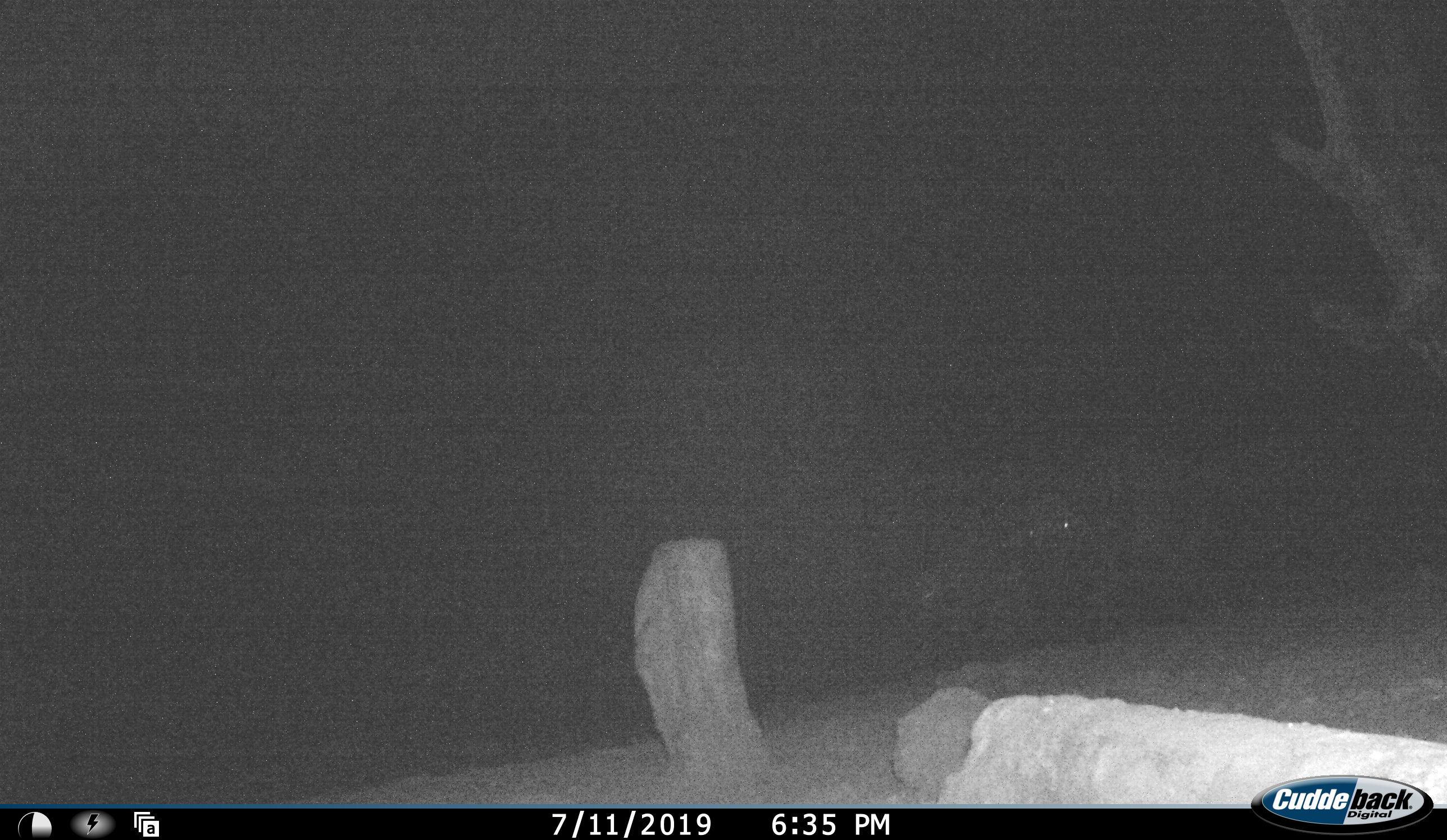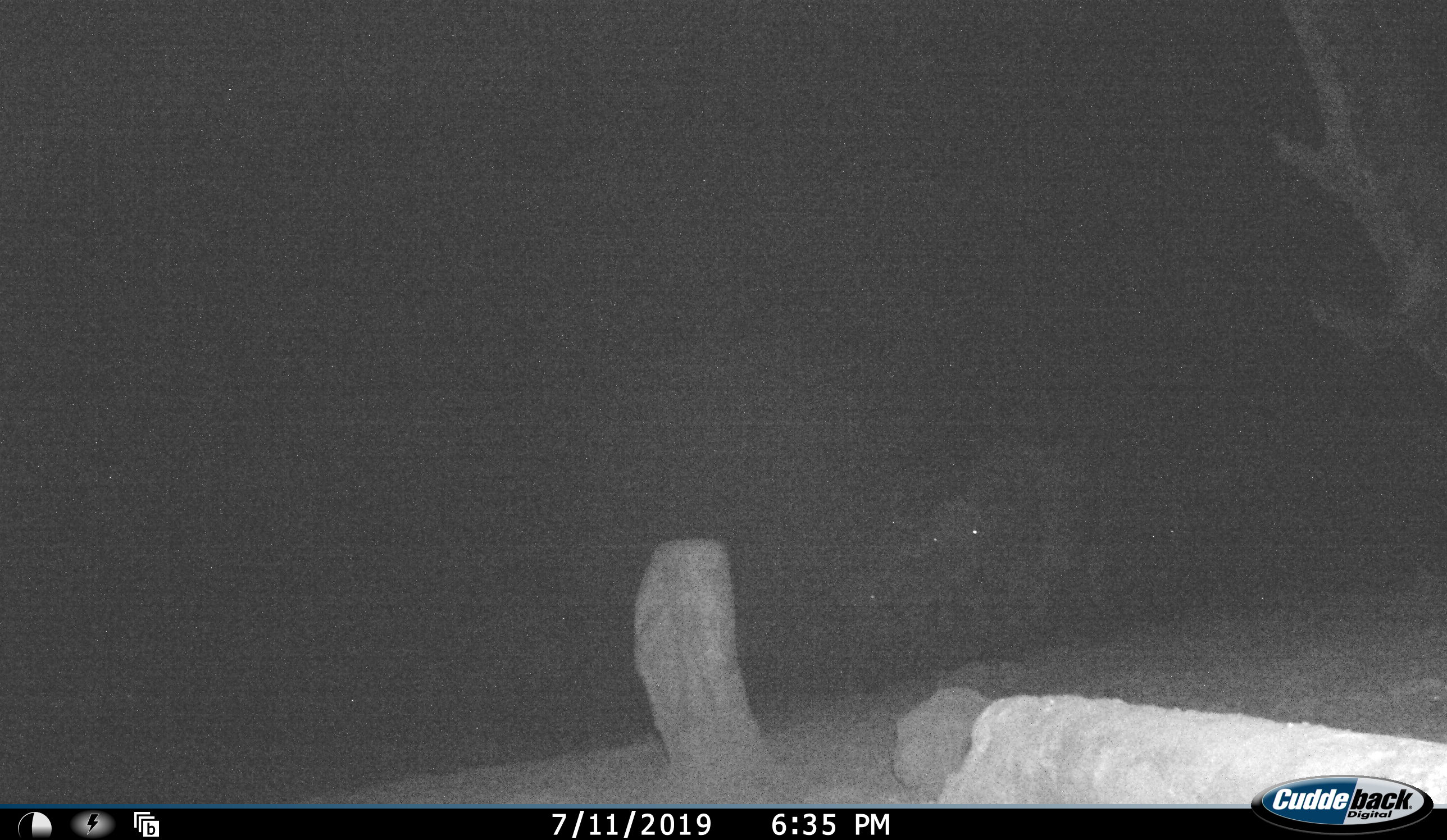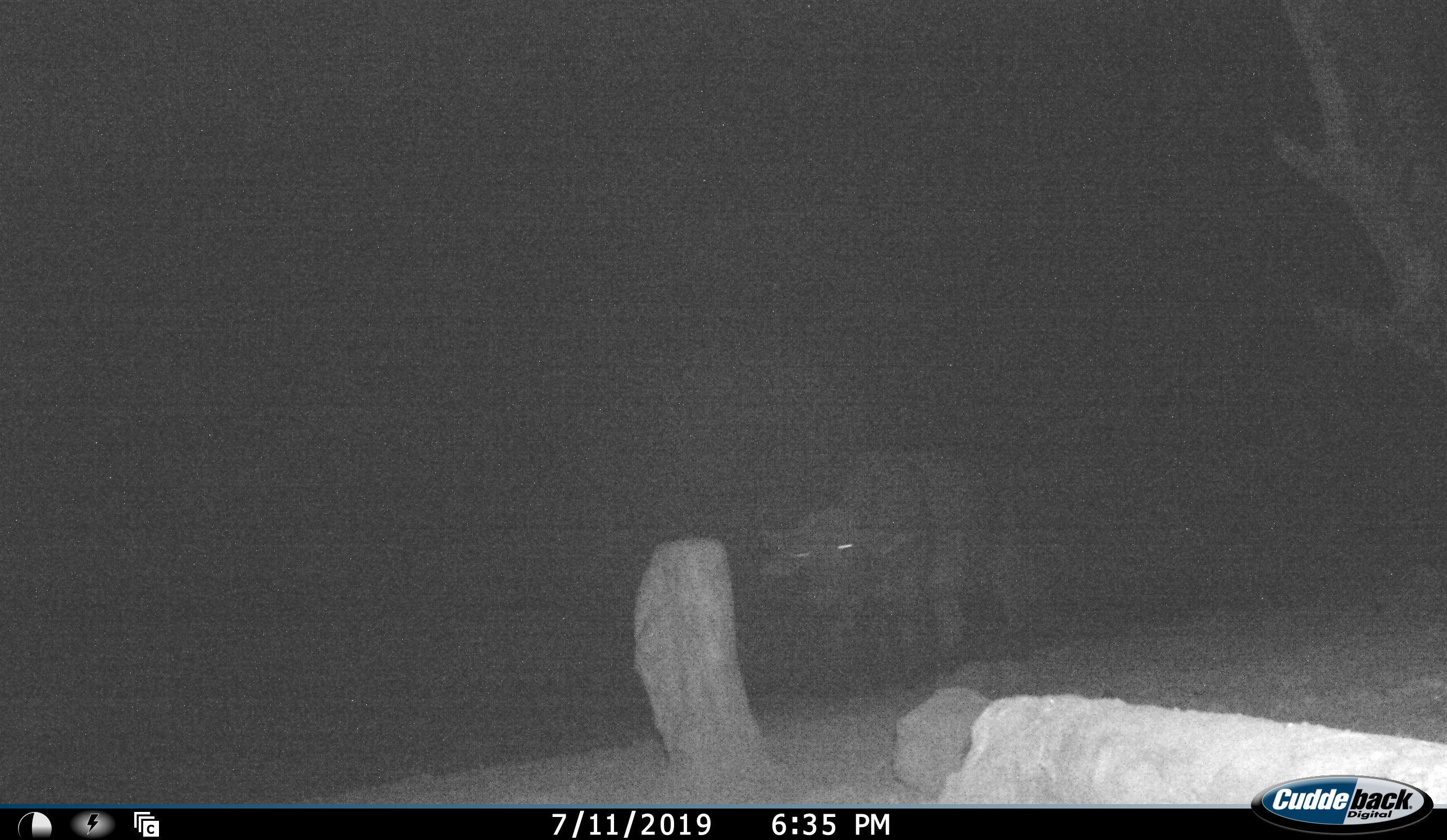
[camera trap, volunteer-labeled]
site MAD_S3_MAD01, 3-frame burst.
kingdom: Animalia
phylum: Chordata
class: Mammalia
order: Artiodactyla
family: Bovidae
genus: Syncerus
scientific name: Syncerus caffer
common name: african buffalo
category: buffalo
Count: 2.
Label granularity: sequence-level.